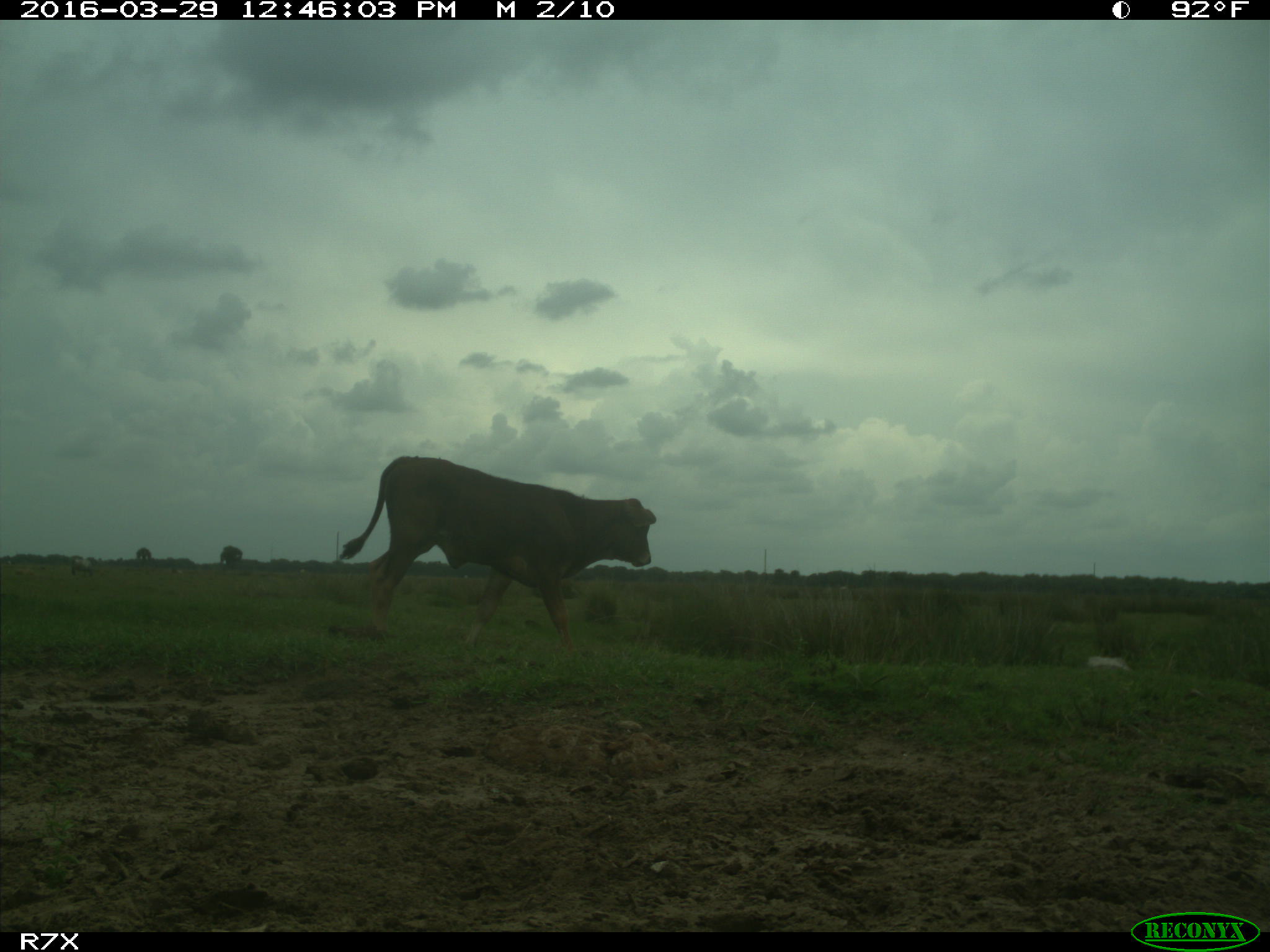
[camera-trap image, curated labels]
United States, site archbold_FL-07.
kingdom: Animalia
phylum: Chordata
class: Mammalia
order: Artiodactyla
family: Bovidae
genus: Bos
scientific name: Bos taurus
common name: domestic cow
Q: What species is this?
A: Bos taurus (domestic cow).